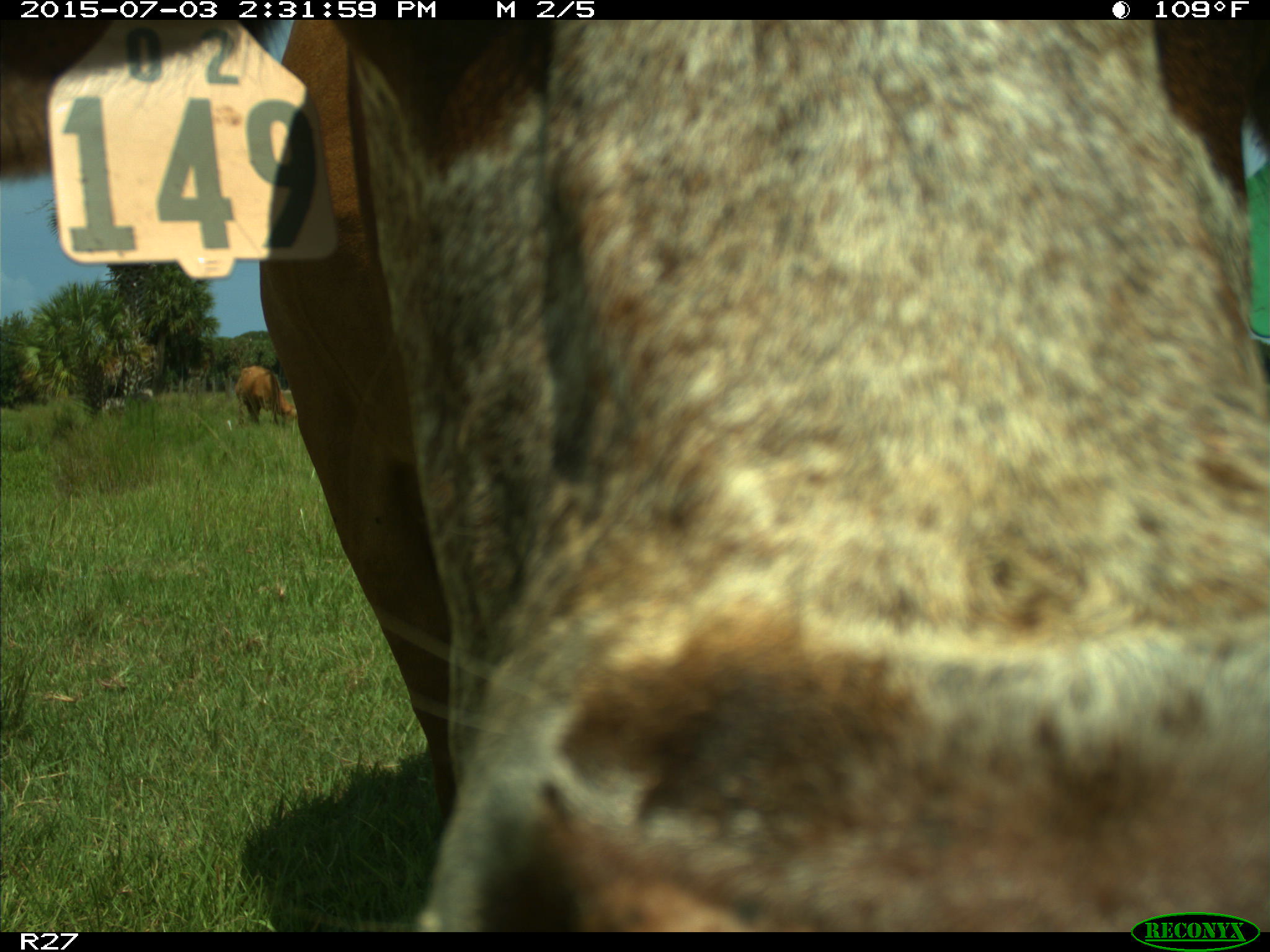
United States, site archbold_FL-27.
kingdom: Animalia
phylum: Chordata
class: Mammalia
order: Artiodactyla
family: Bovidae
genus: Bos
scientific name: Bos taurus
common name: domestic cow